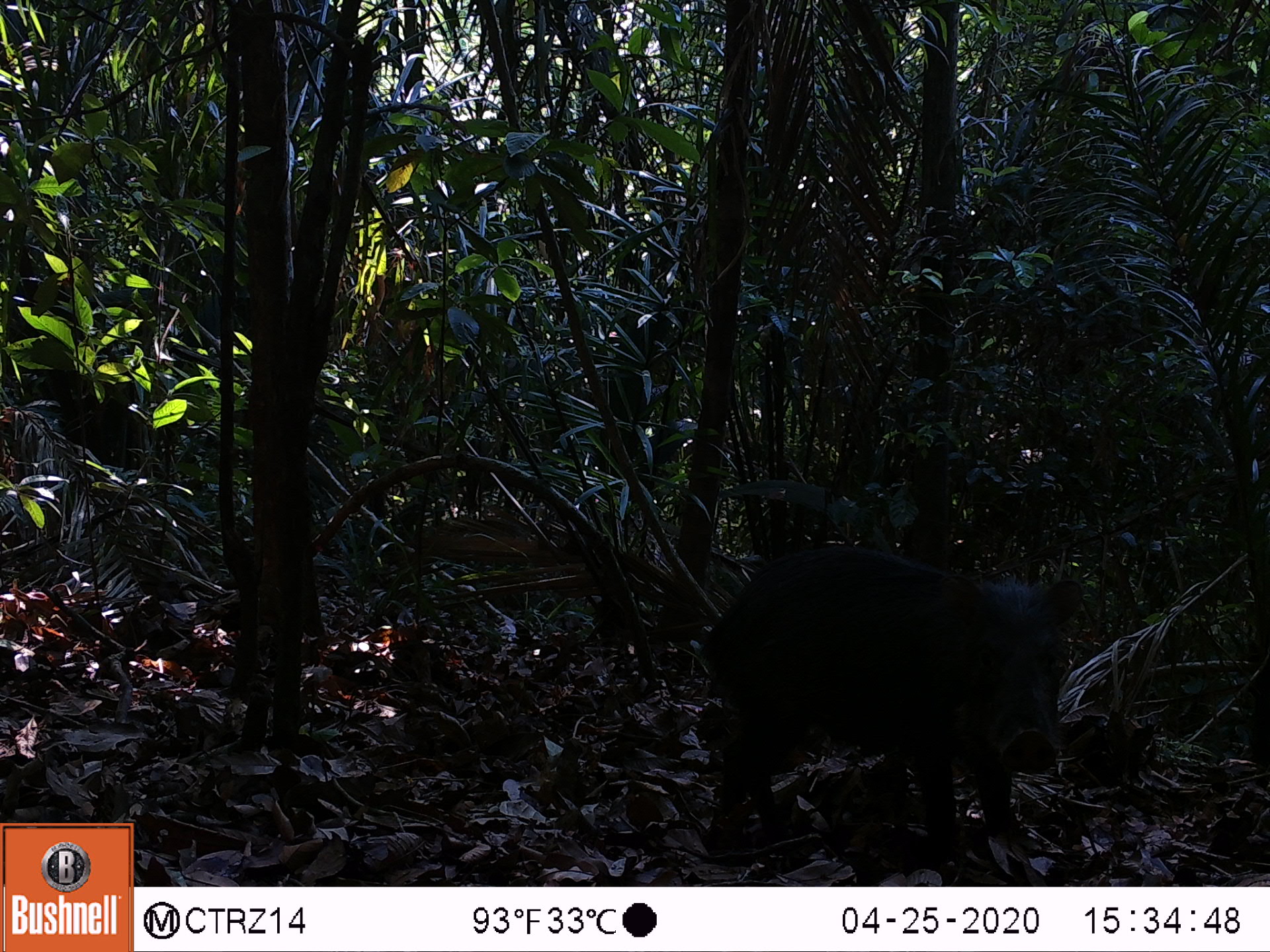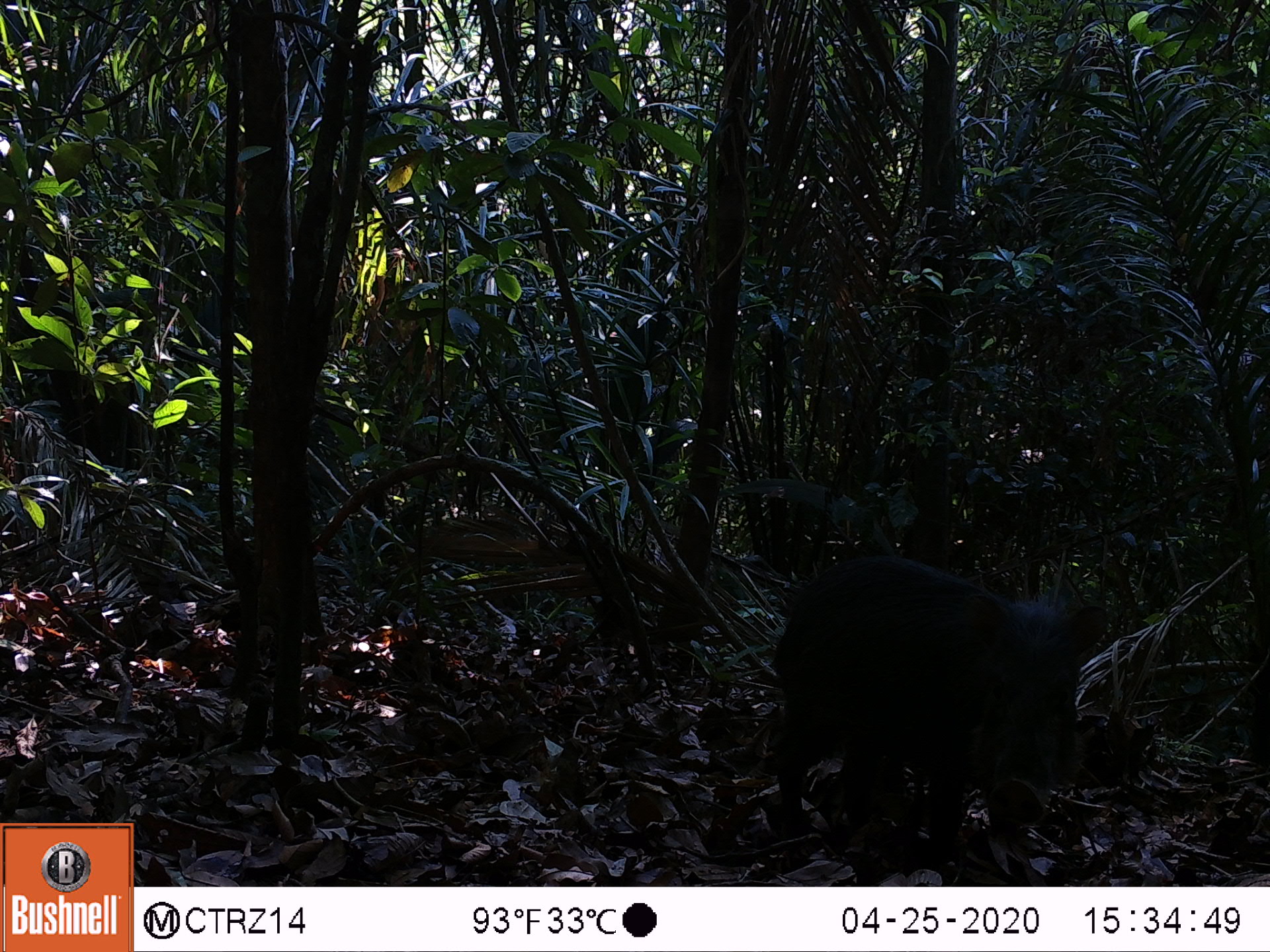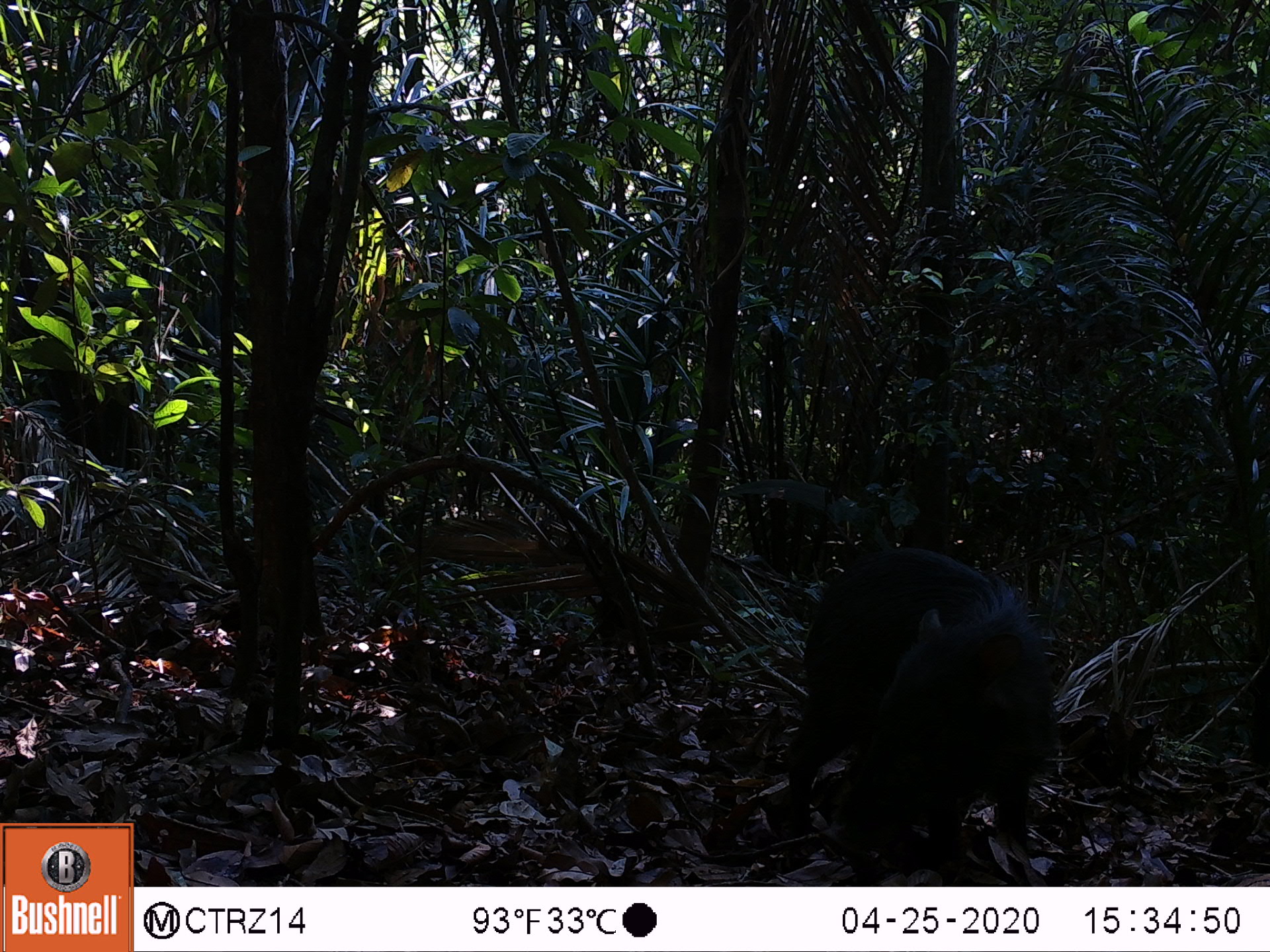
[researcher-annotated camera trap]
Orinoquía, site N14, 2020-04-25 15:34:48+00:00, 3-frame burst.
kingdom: Animalia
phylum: Chordata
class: Mammalia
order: Artiodactyla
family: Tayassuidae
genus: Tayassu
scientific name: Tayassu pecari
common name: white-lipped peccary